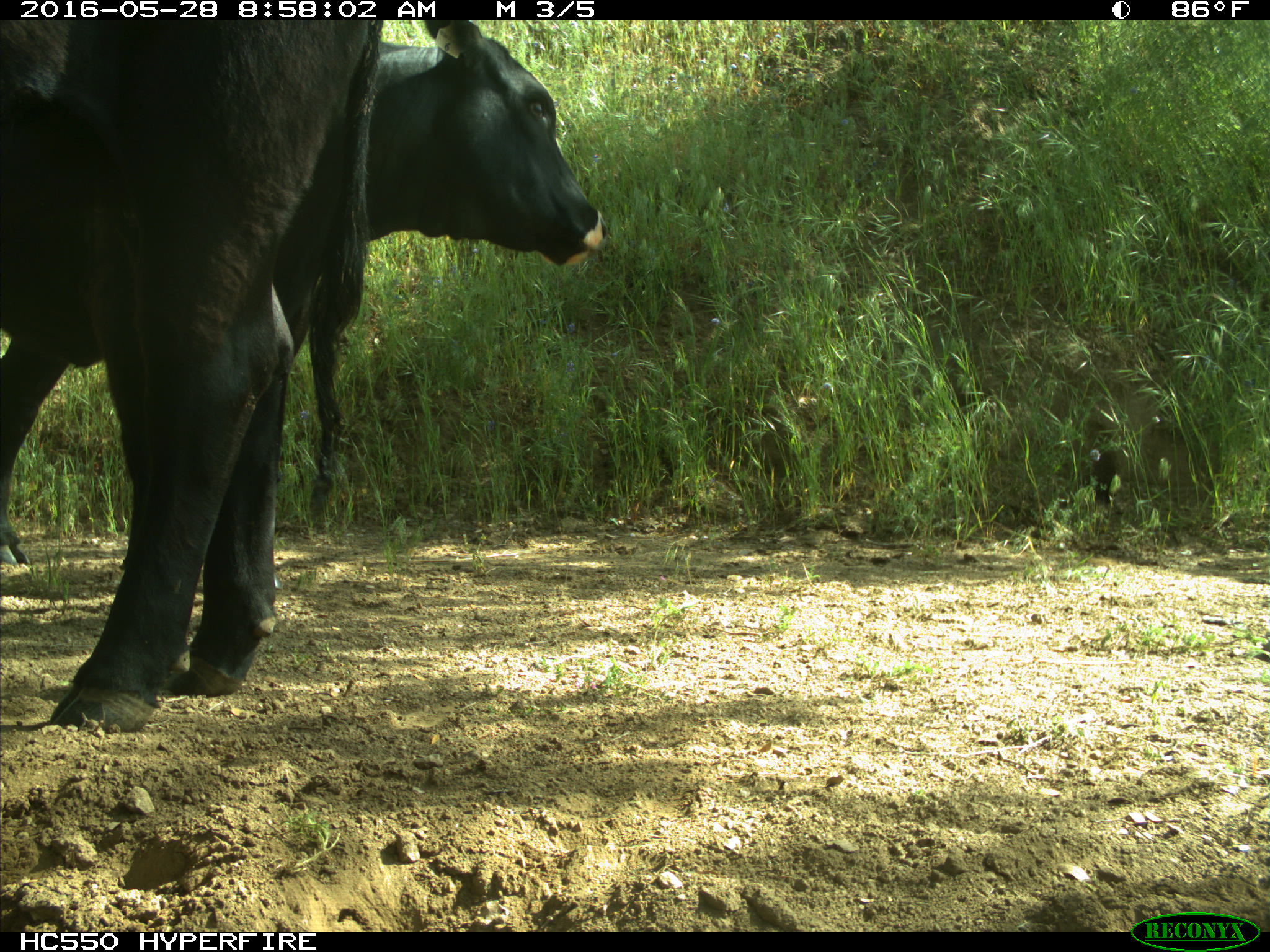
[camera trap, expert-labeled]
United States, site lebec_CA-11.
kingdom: Animalia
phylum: Chordata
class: Mammalia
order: Artiodactyla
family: Bovidae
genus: Bos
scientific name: Bos taurus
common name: domestic cow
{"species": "Bos taurus (domestic cow)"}